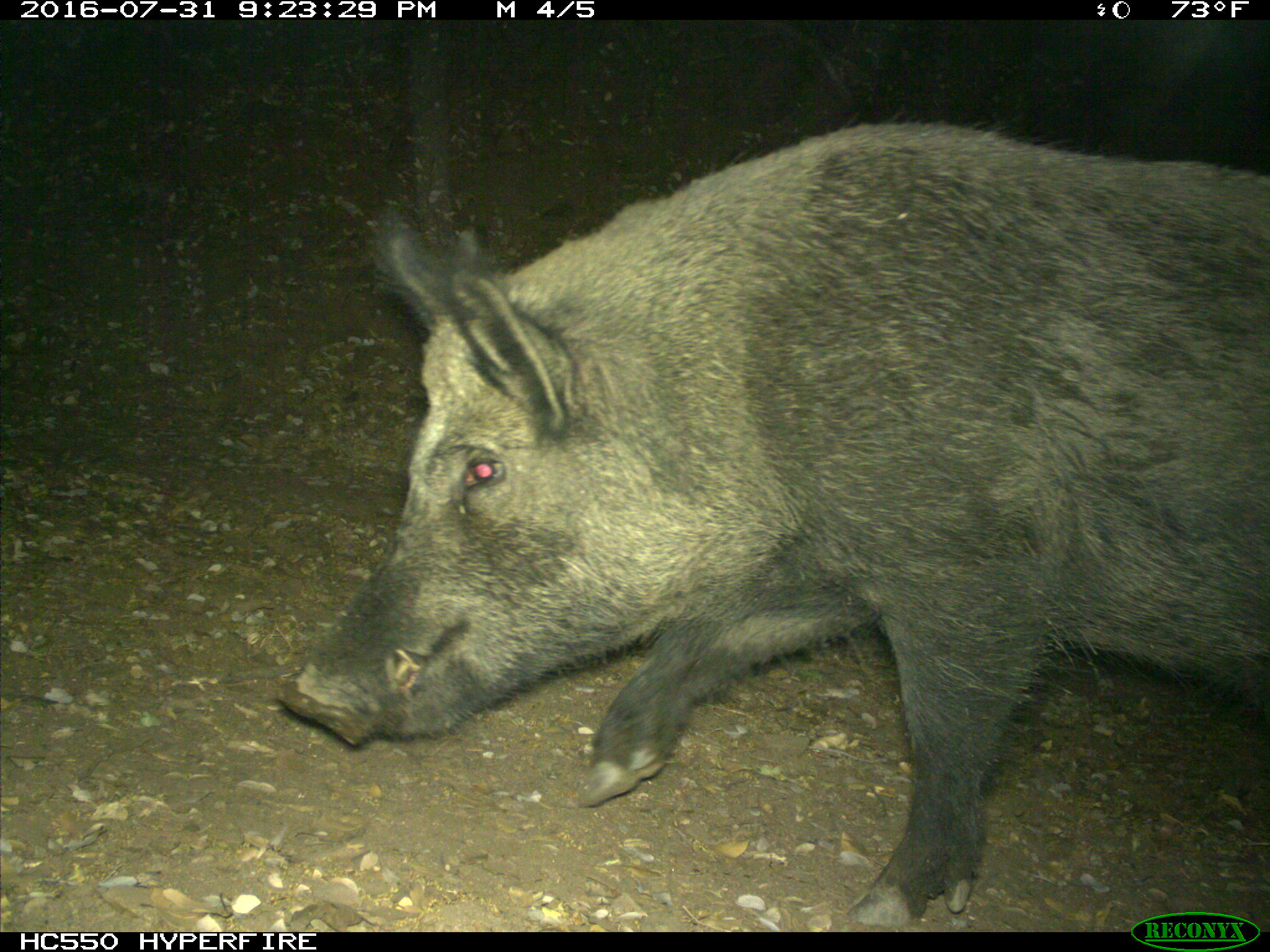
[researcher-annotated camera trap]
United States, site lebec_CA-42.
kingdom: Animalia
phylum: Chordata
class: Mammalia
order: Artiodactyla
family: Suidae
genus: Sus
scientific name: Sus scrofa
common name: wild boar